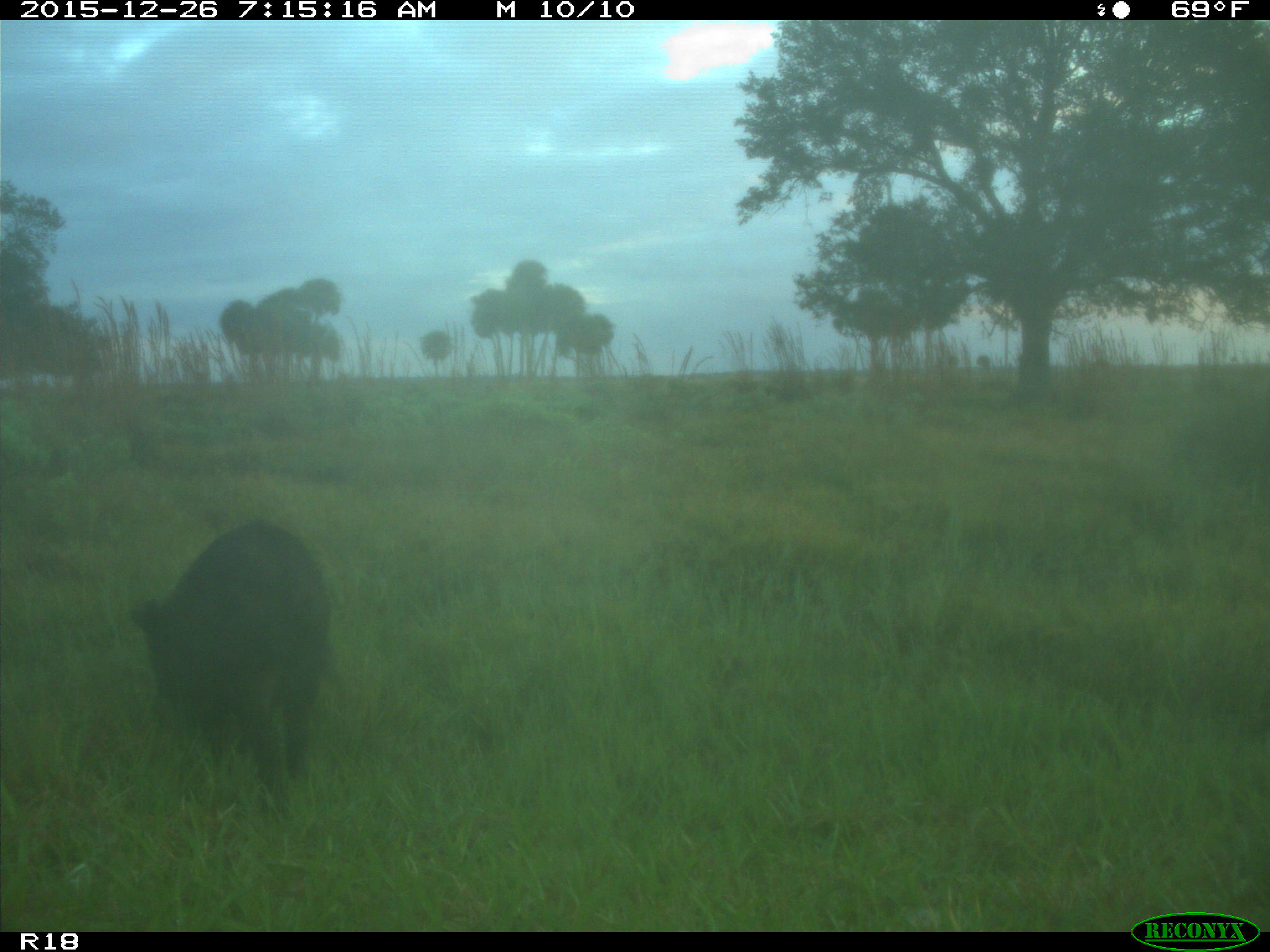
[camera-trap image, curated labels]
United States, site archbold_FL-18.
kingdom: Animalia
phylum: Chordata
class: Mammalia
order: Artiodactyla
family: Suidae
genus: Sus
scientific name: Sus scrofa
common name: wild boar